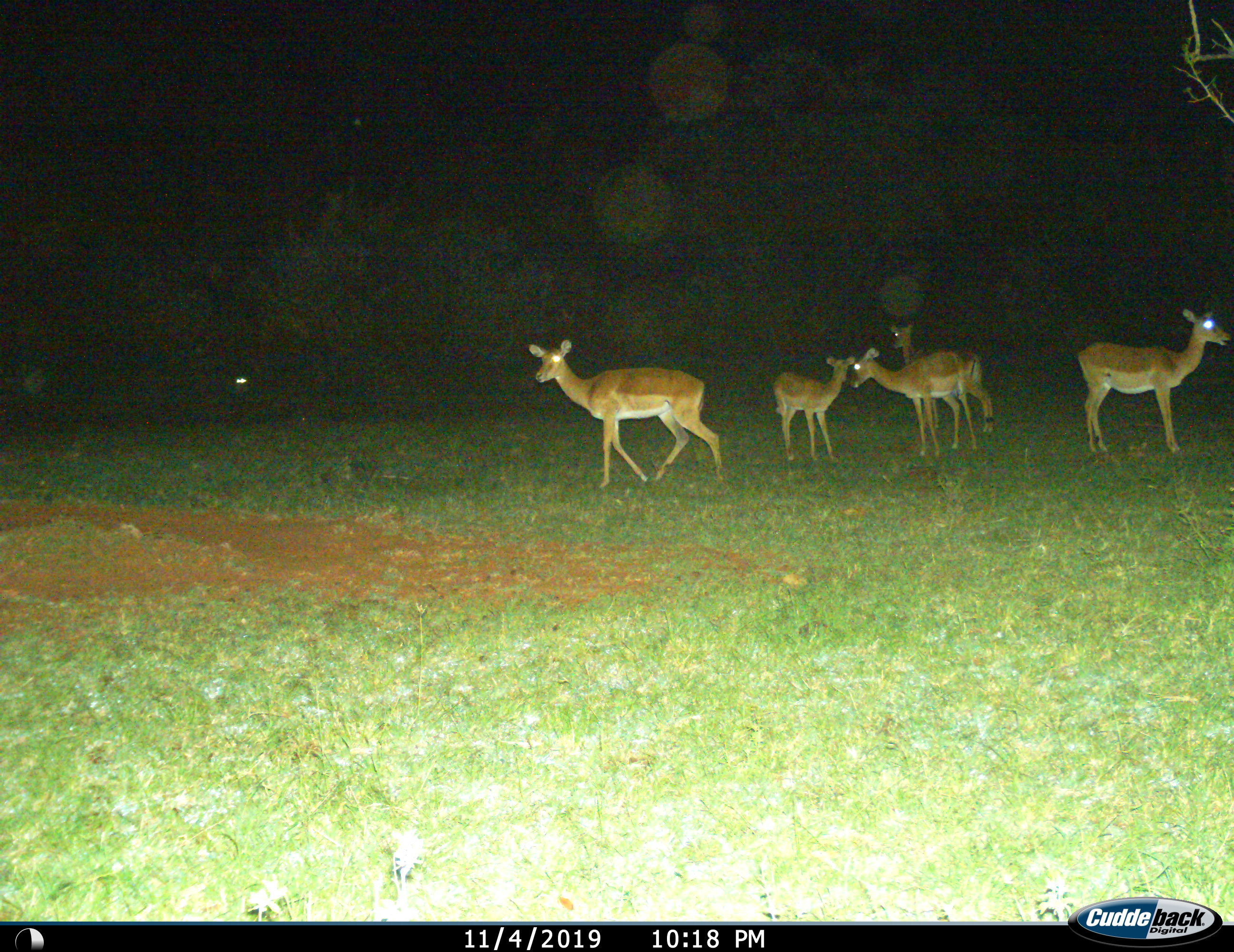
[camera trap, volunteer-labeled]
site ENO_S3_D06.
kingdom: Animalia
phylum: Chordata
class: Mammalia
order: Artiodactyla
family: Bovidae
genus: Aepyceros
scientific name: Aepyceros melampus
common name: impala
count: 5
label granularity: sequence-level